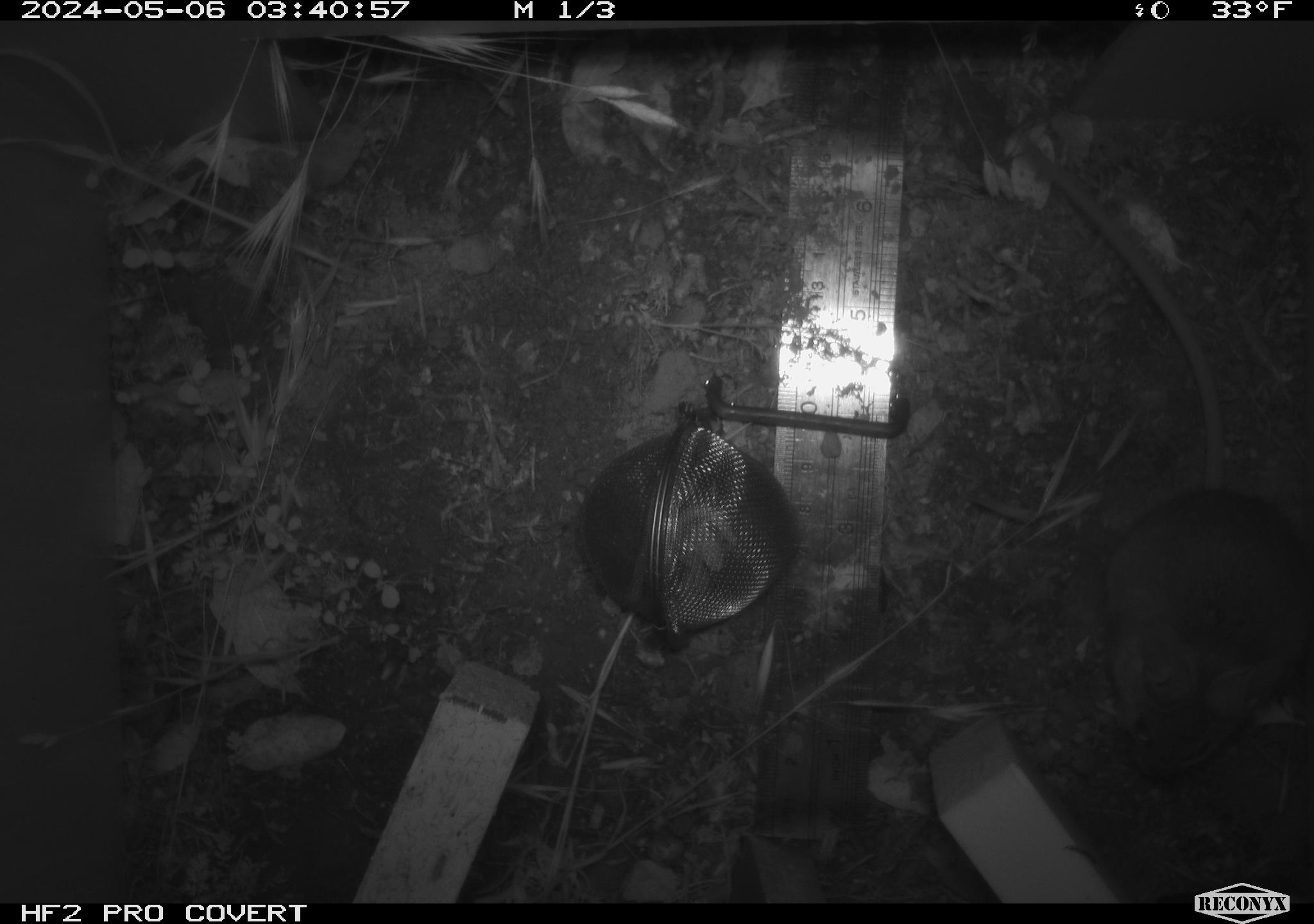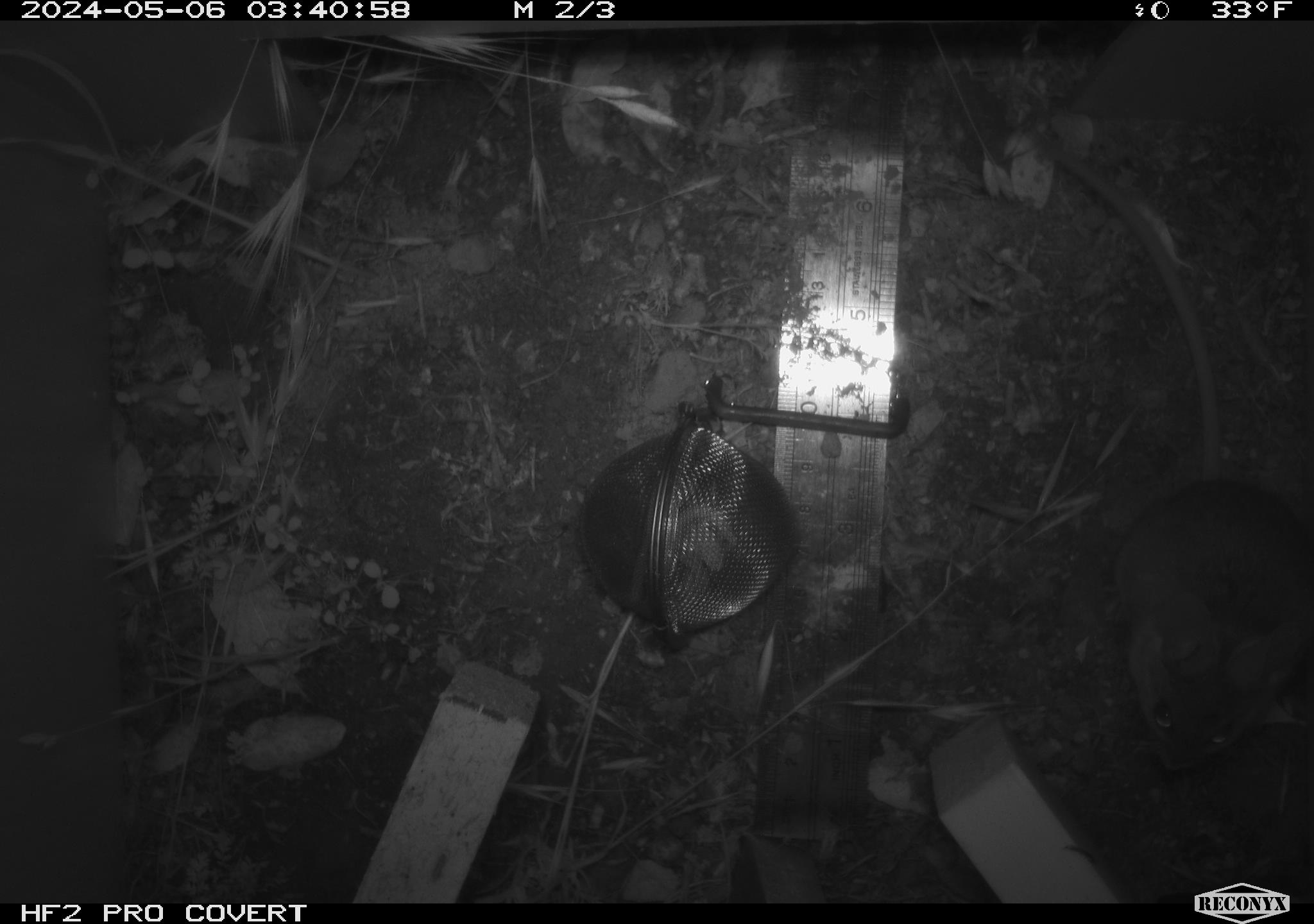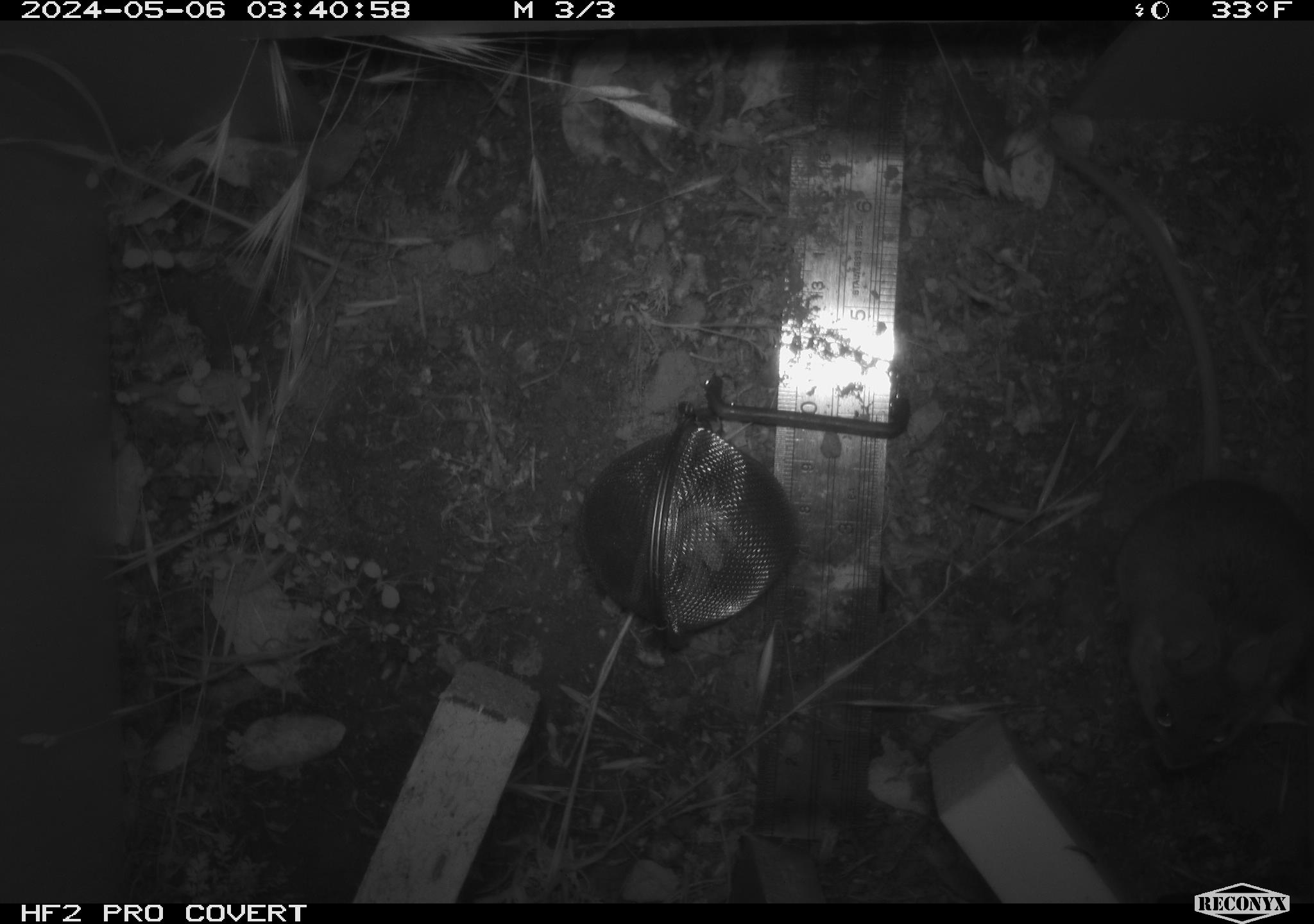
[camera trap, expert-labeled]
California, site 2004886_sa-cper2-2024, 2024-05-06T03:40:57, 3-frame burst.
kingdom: Animalia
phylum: Chordata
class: Mammalia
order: Rodentia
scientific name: Rodentia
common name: rodent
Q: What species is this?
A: Rodent (Rodentia).